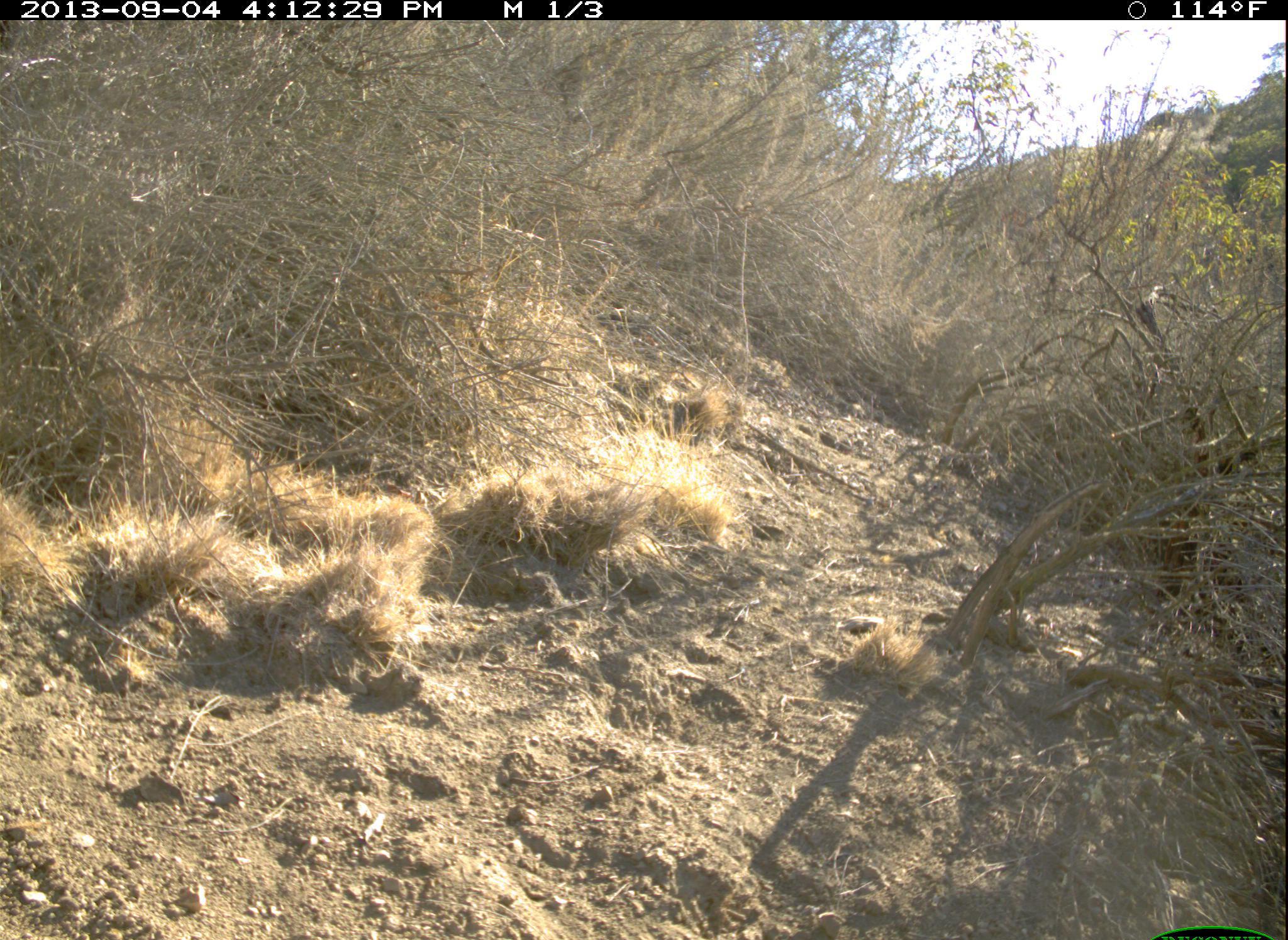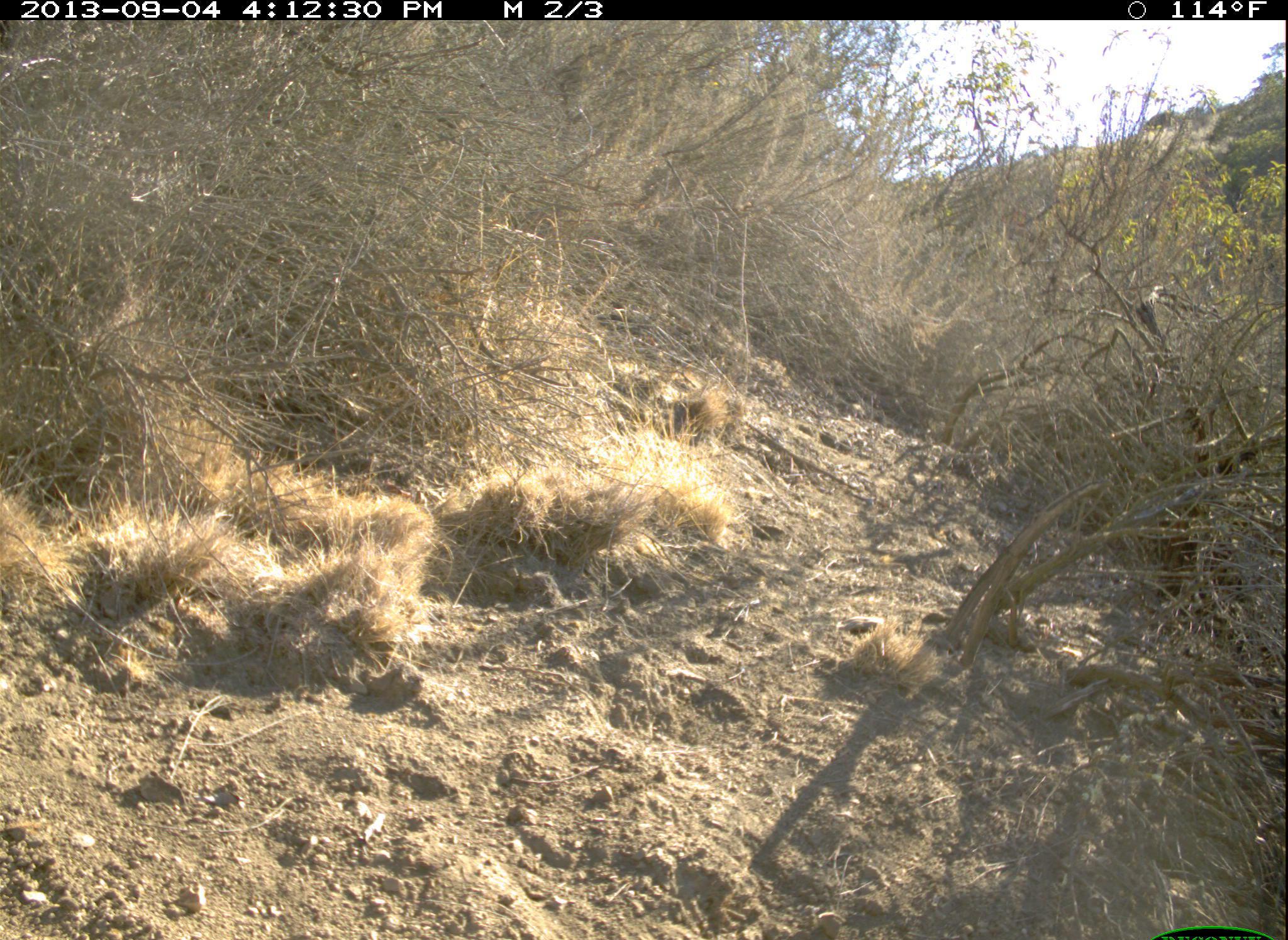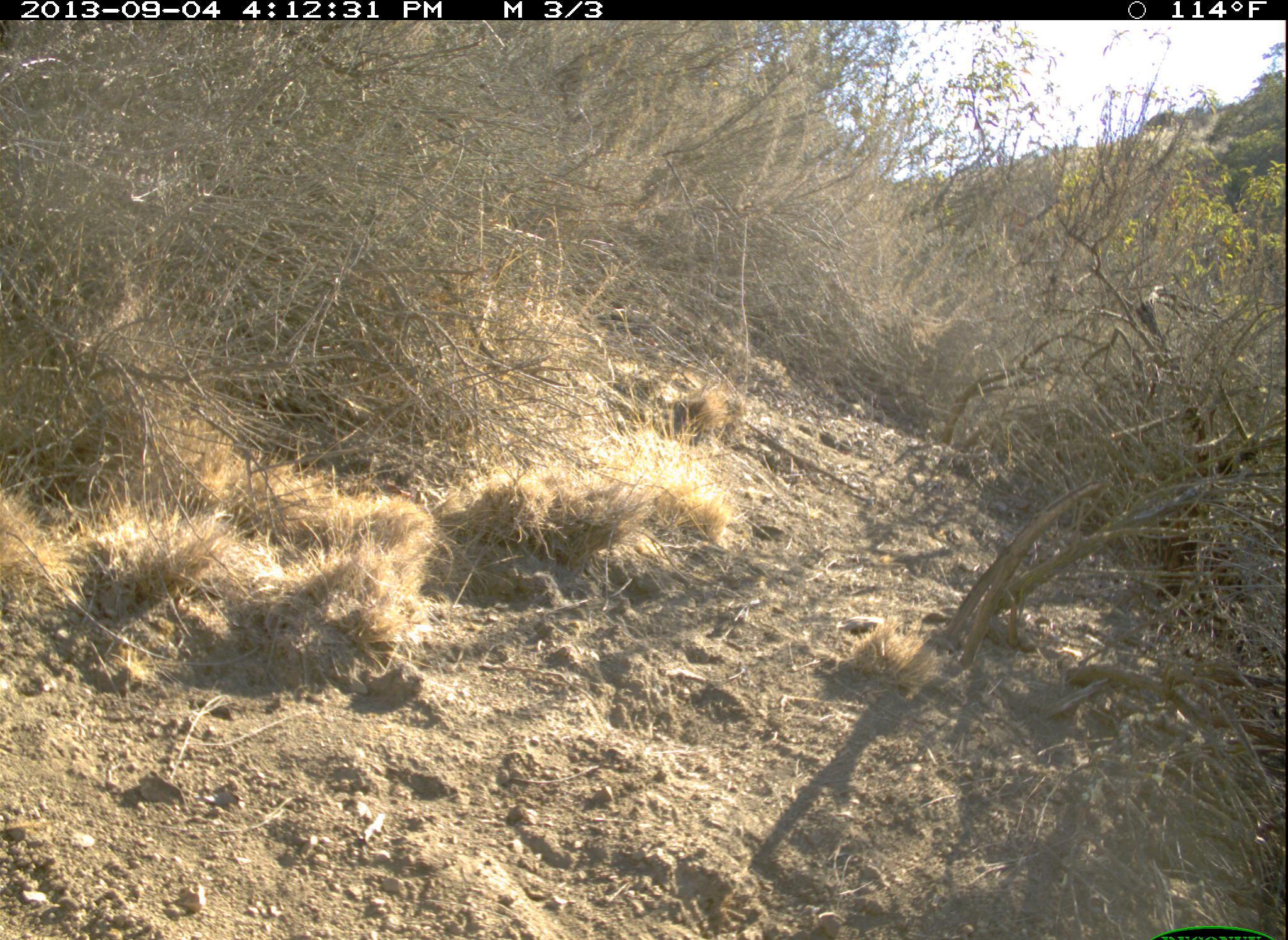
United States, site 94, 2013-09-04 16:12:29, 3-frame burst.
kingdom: Animalia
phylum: Chordata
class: Aves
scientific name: Aves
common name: bird